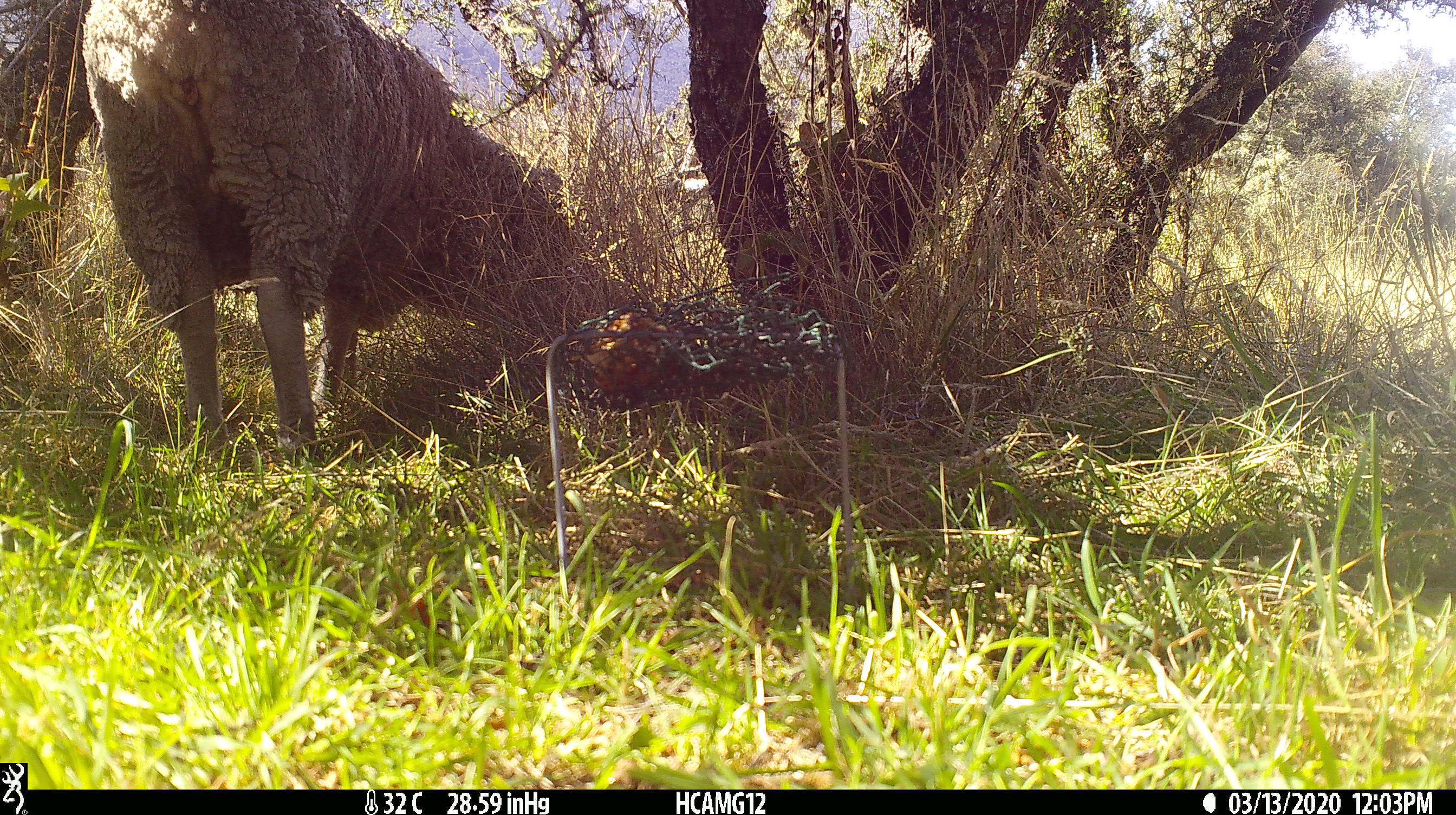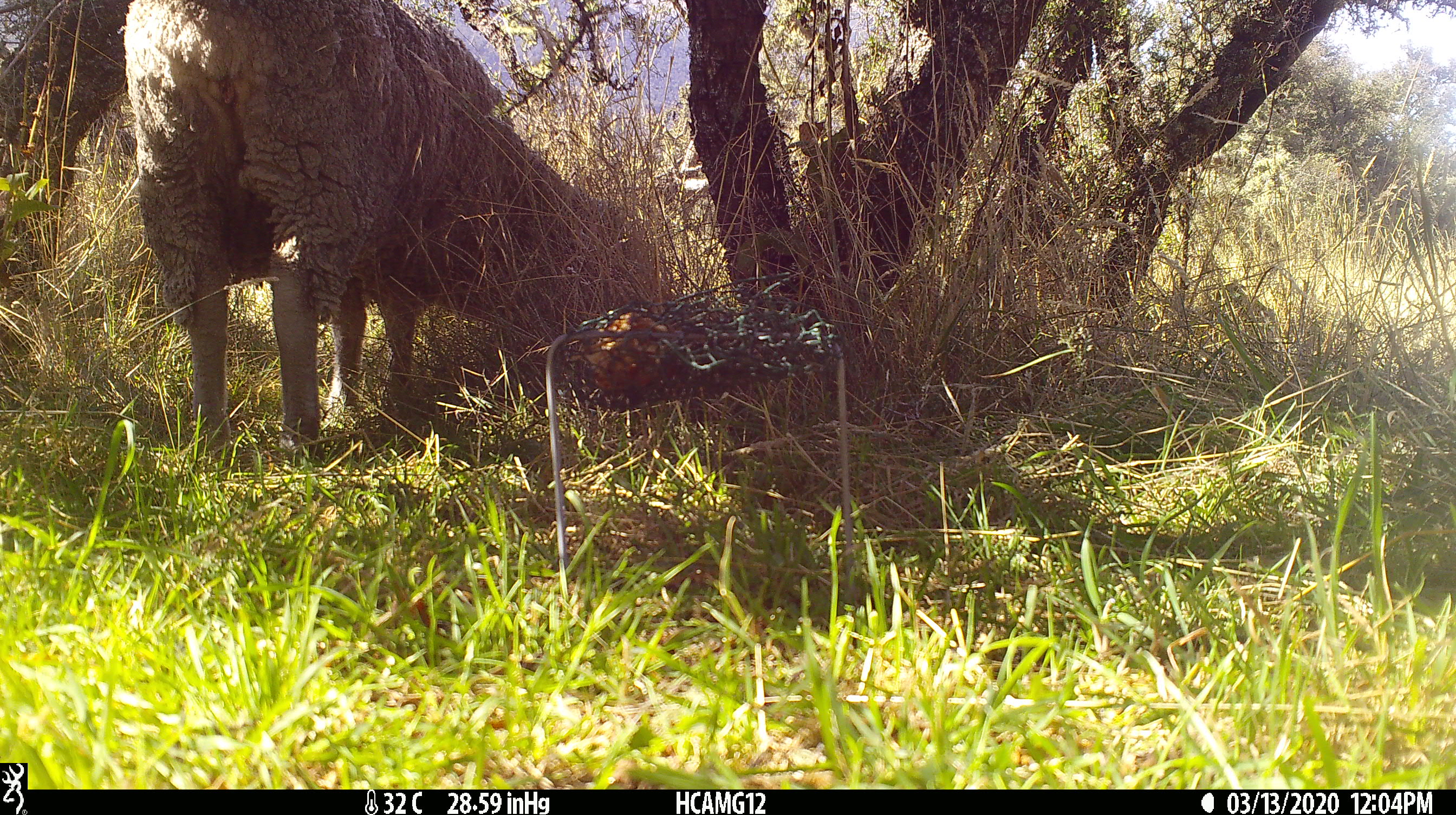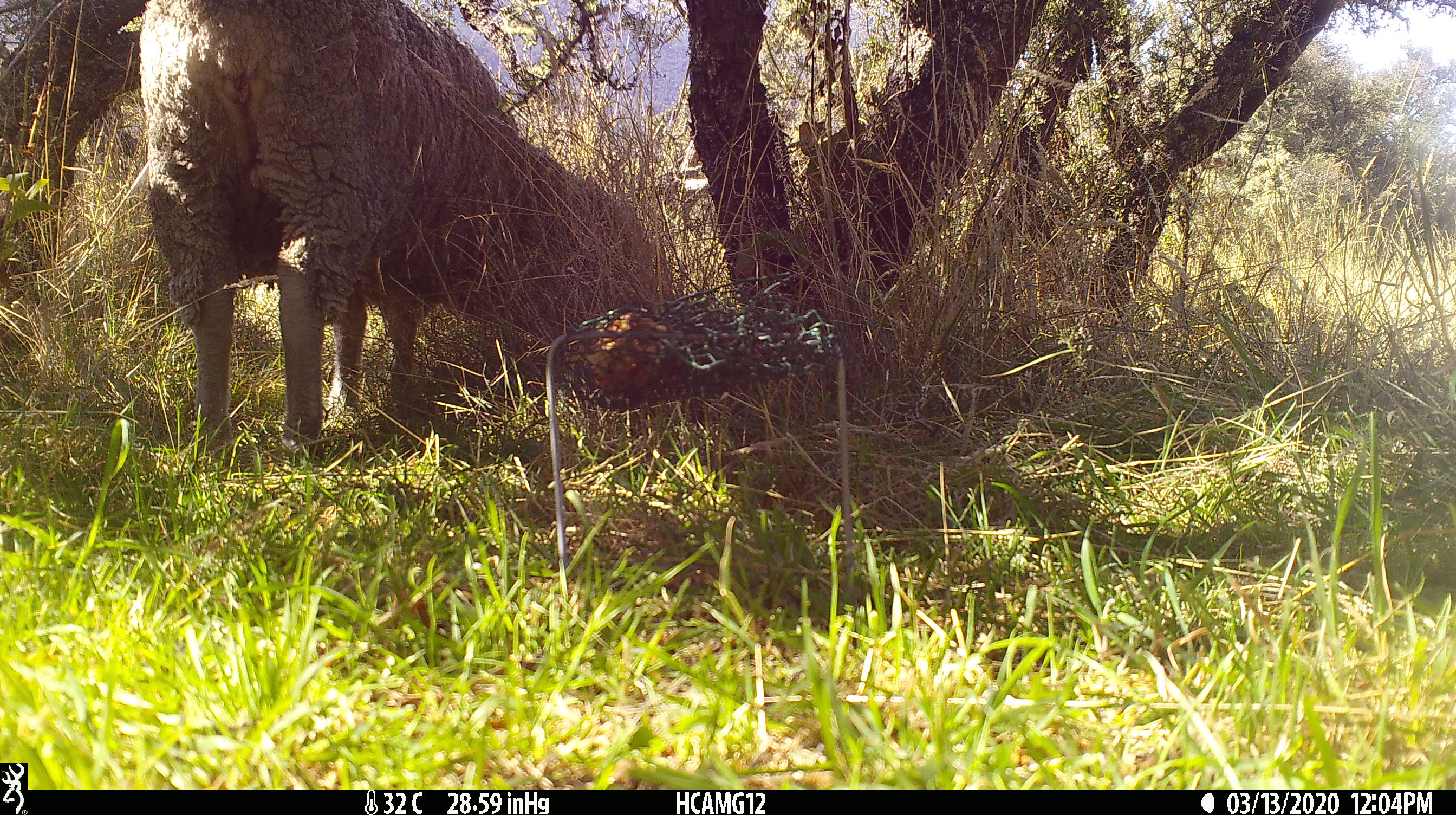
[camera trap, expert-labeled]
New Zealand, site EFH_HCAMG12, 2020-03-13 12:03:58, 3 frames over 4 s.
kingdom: Animalia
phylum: Chordata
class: Mammalia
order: Artiodactyla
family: Bovidae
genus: Ovis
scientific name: Ovis aries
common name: domestic sheep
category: sheep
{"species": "sheep (domestic sheep) (Ovis aries)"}